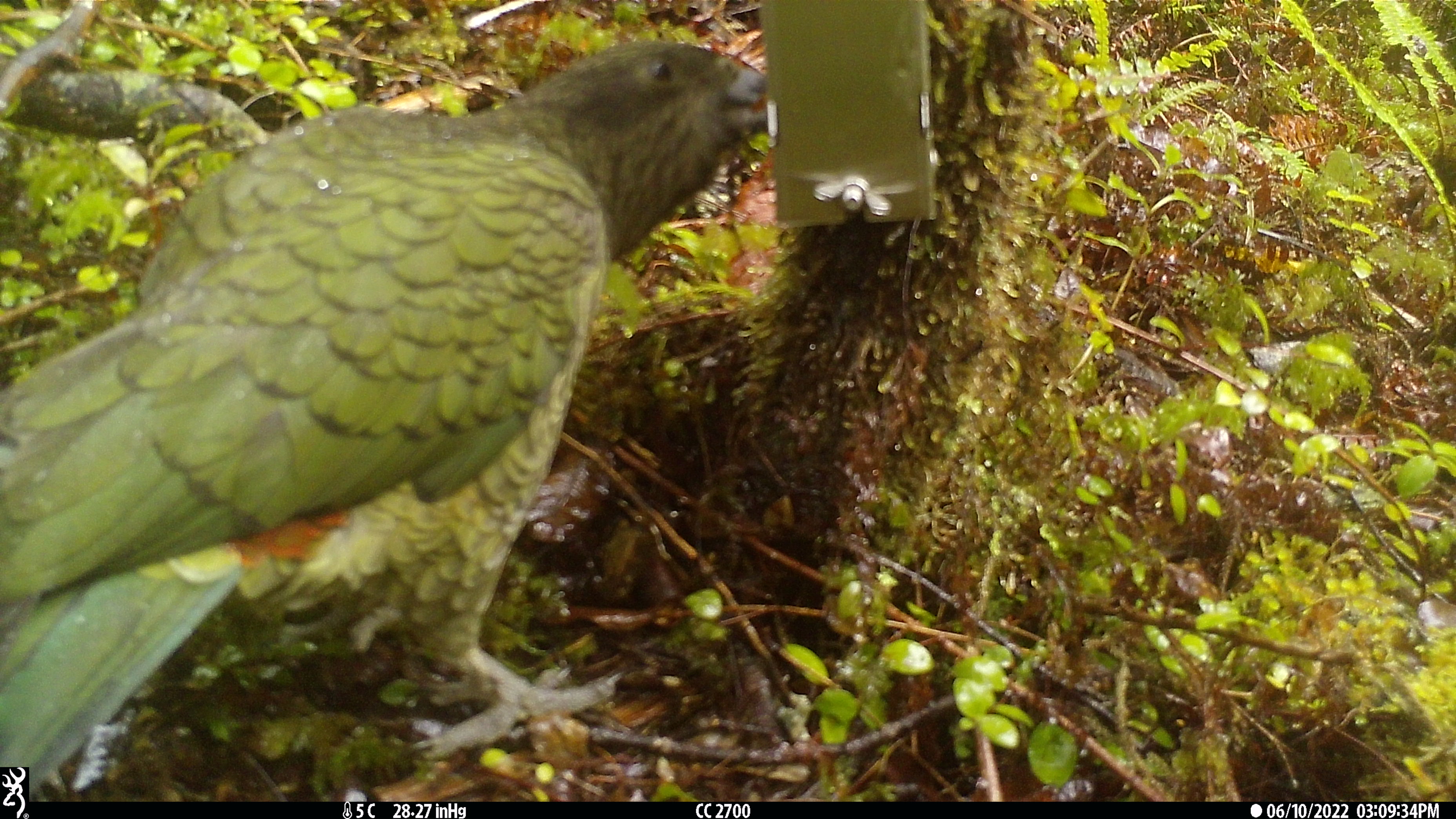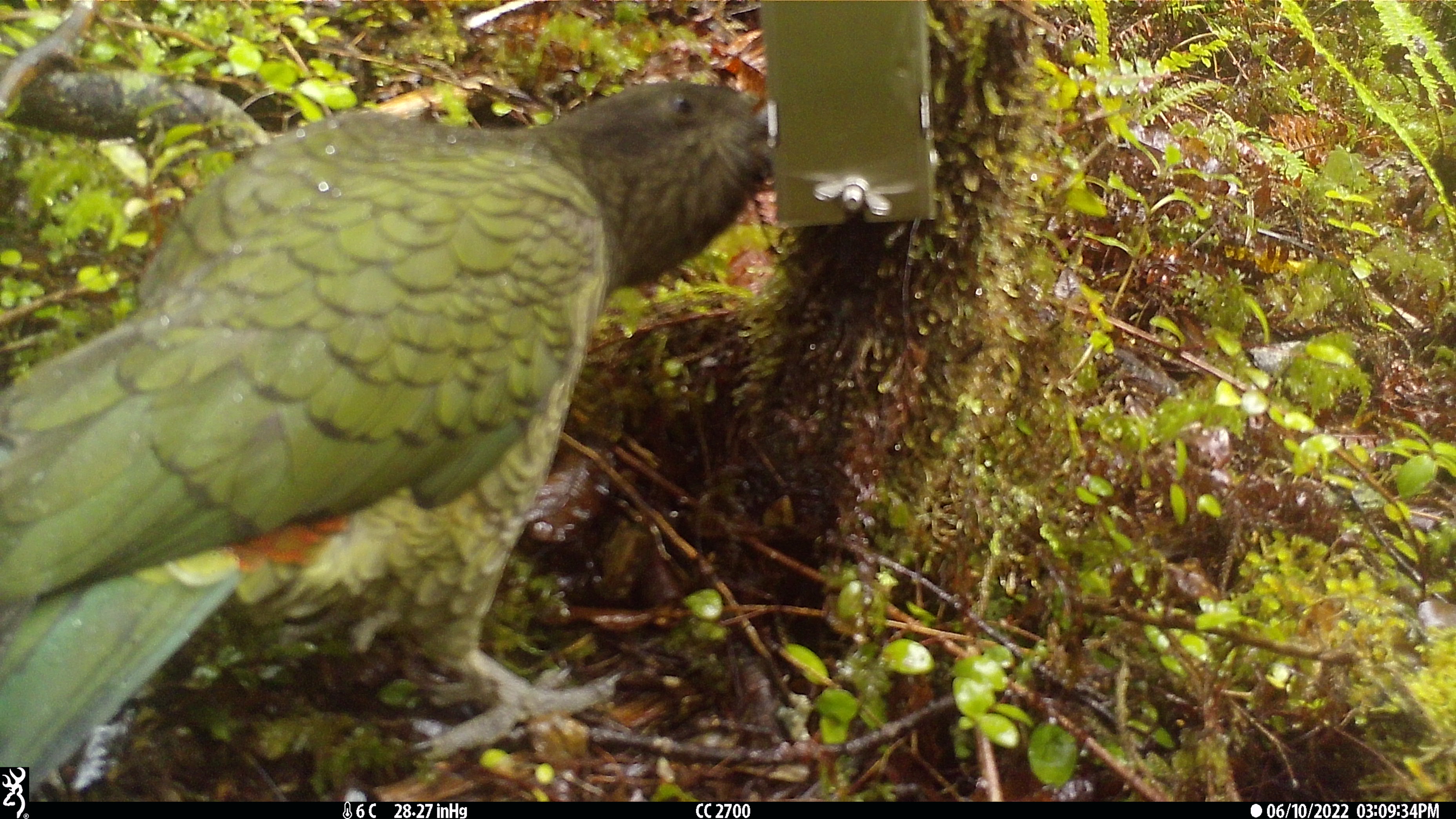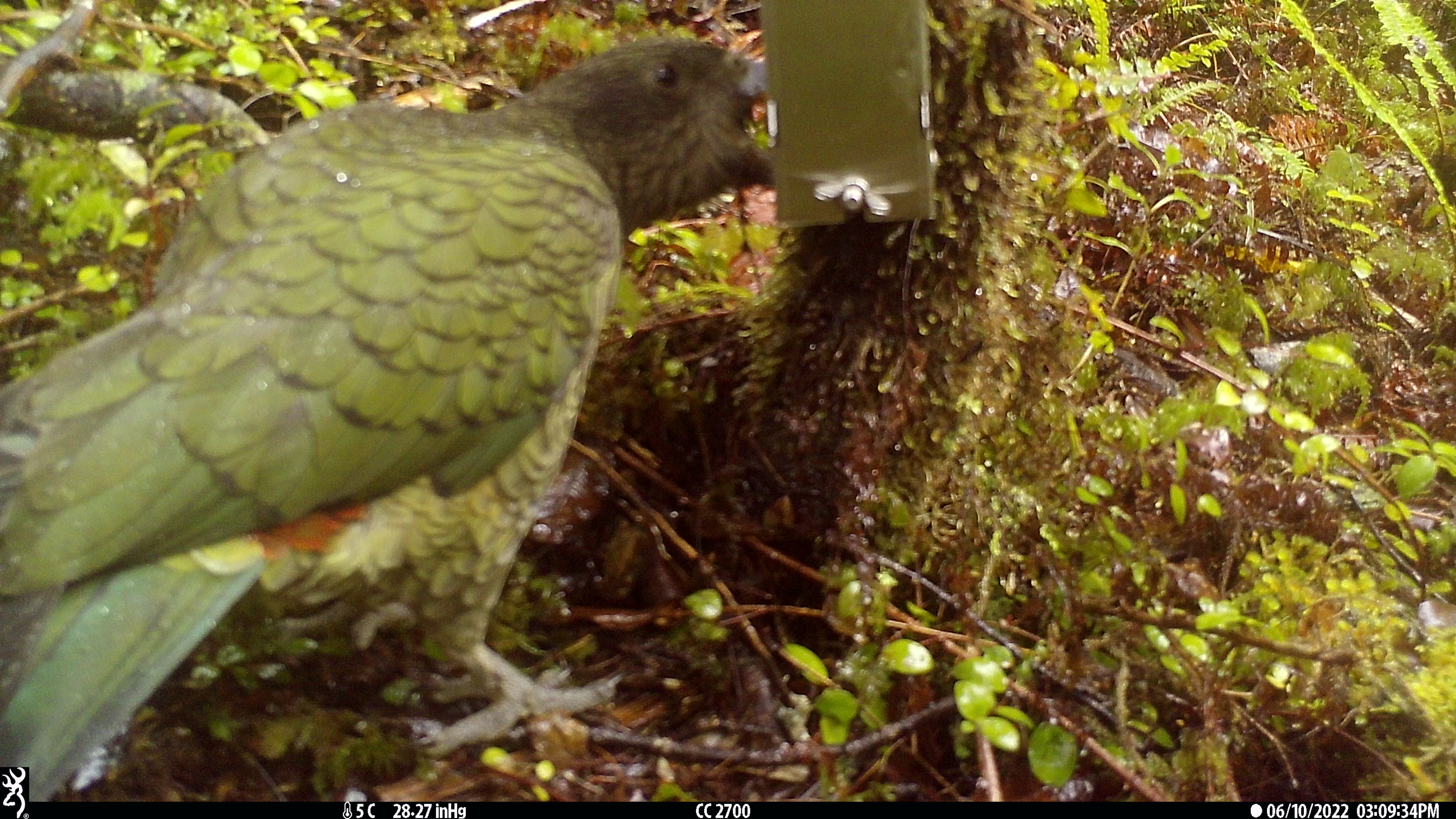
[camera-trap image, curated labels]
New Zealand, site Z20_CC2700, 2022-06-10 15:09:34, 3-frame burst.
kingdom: Animalia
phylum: Chordata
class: Aves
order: Psittaciformes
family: Strigopidae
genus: Nestor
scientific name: Nestor notabilis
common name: kea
Kea (Nestor notabilis).